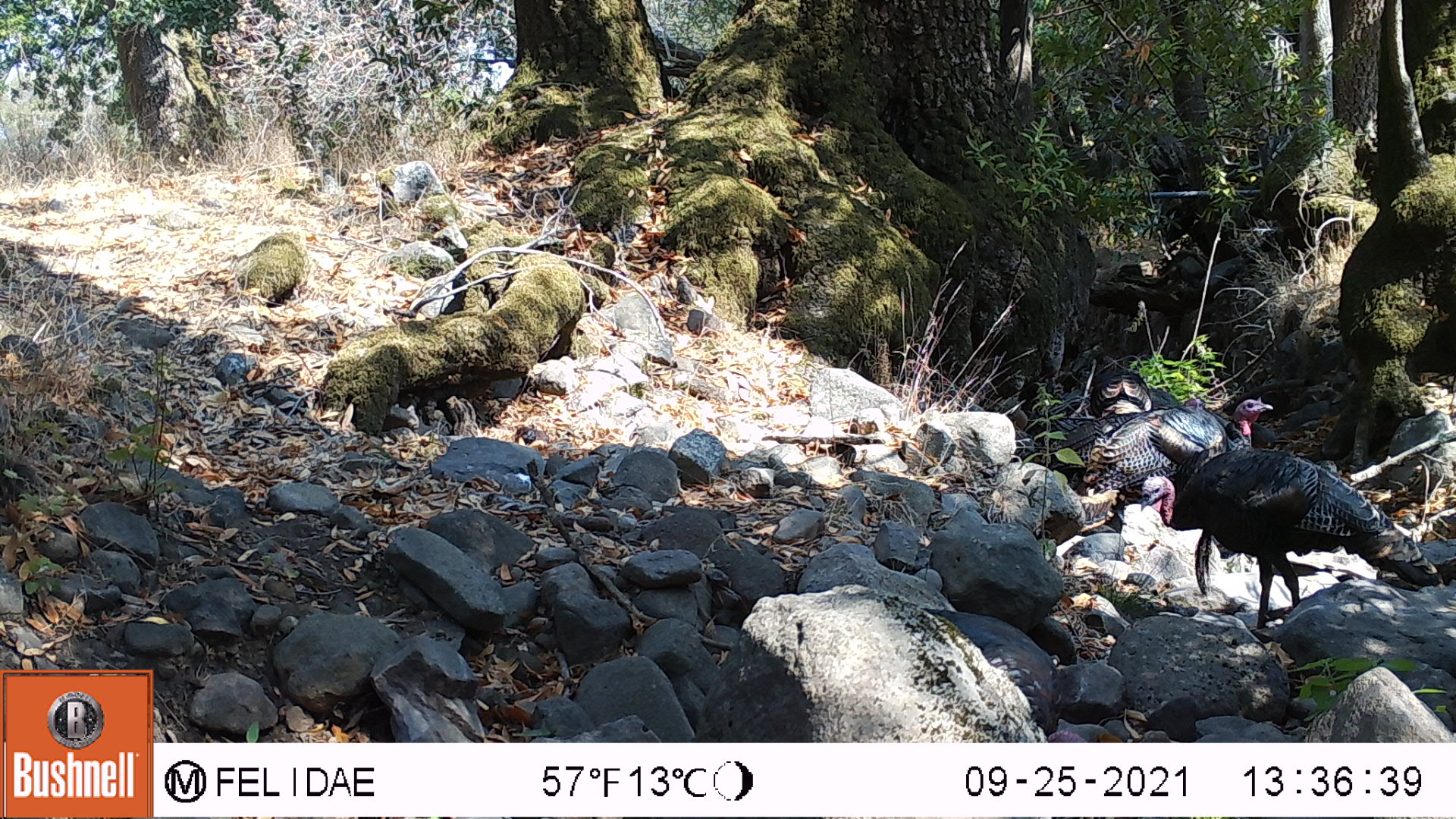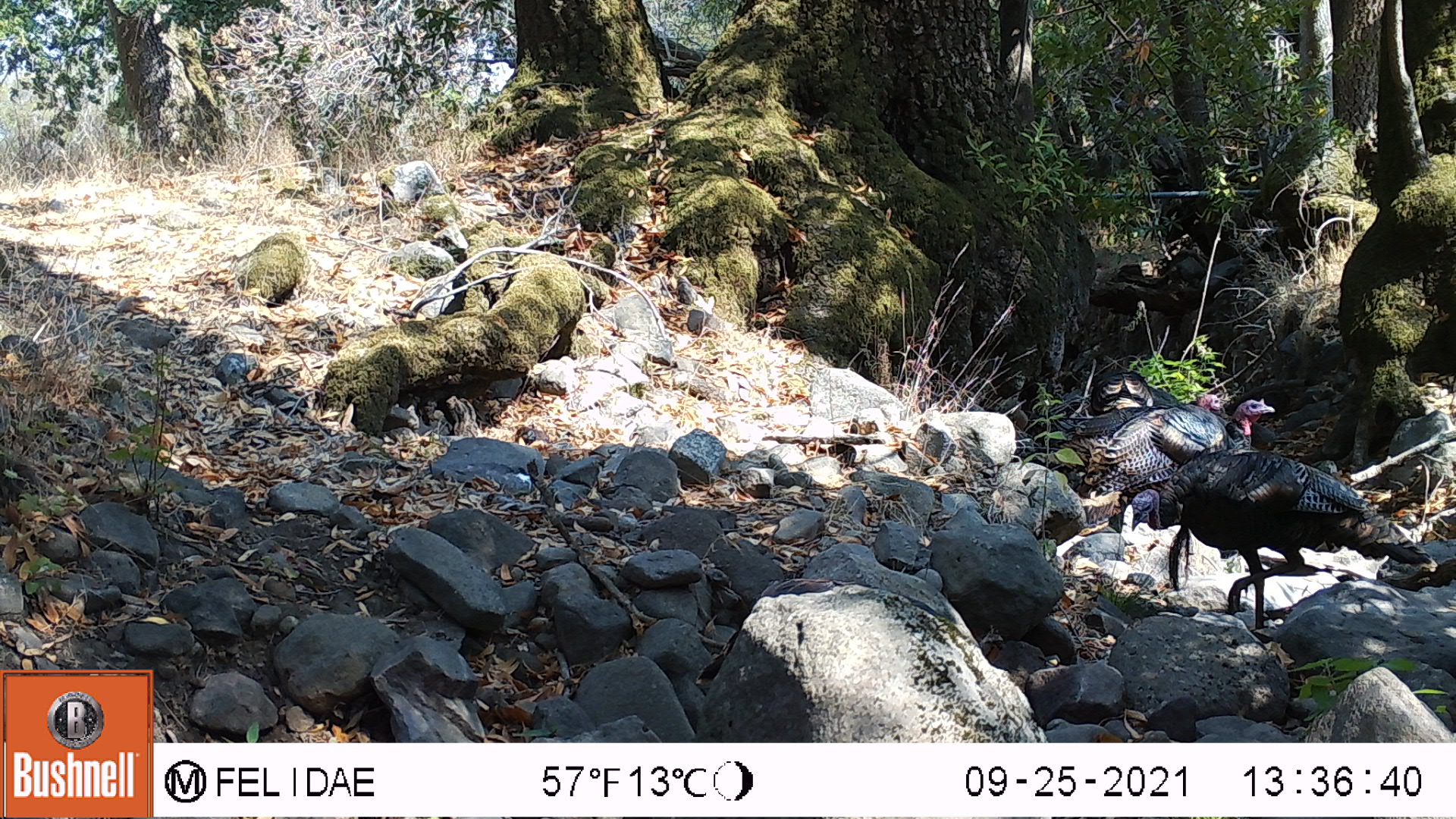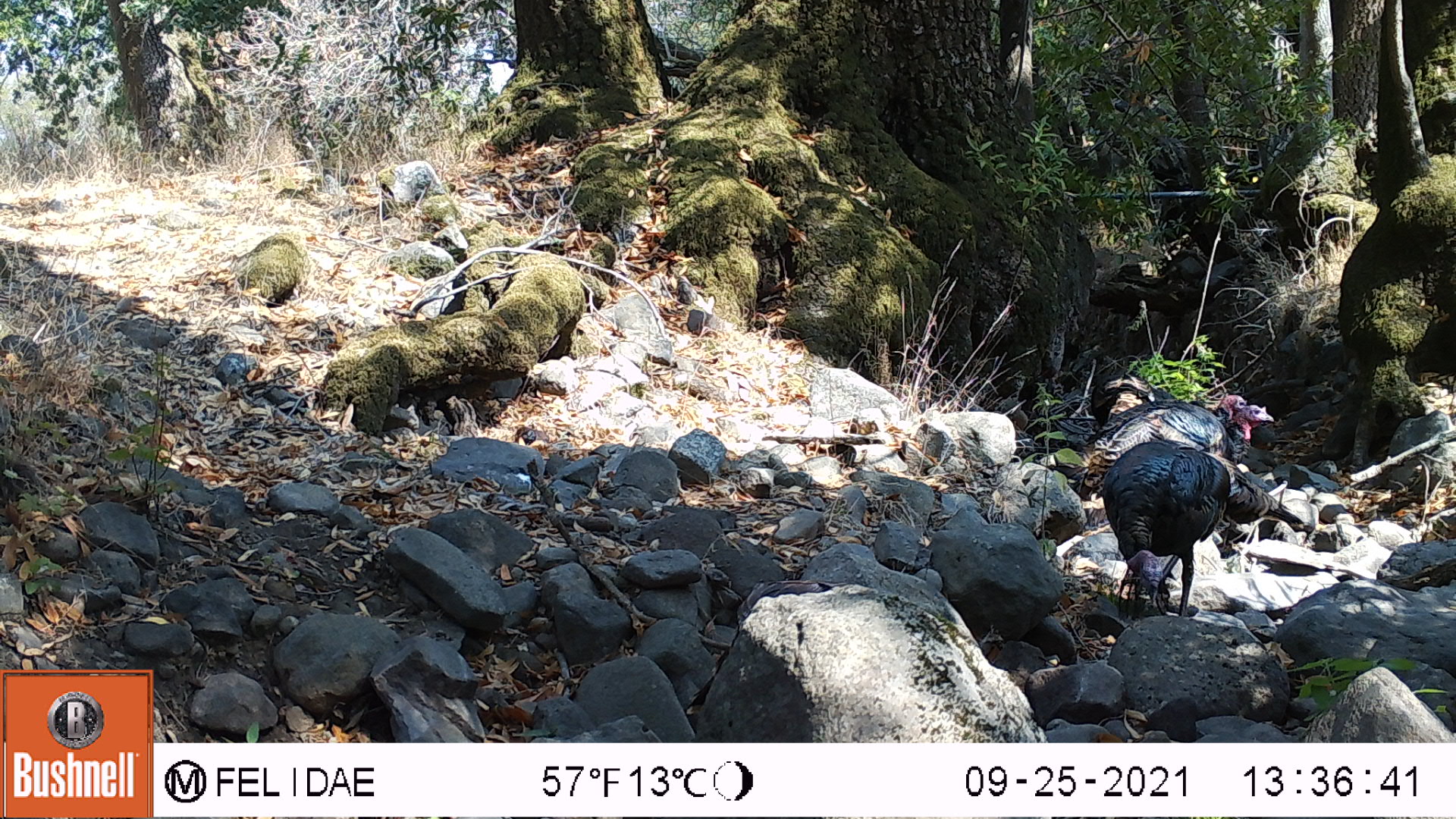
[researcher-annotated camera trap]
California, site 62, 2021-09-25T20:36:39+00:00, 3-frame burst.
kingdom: Animalia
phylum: Chordata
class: Aves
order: Galliformes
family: Phasianidae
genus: Meleagris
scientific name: Meleagris gallopavo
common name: turkey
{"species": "turkey (Meleagris gallopavo)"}